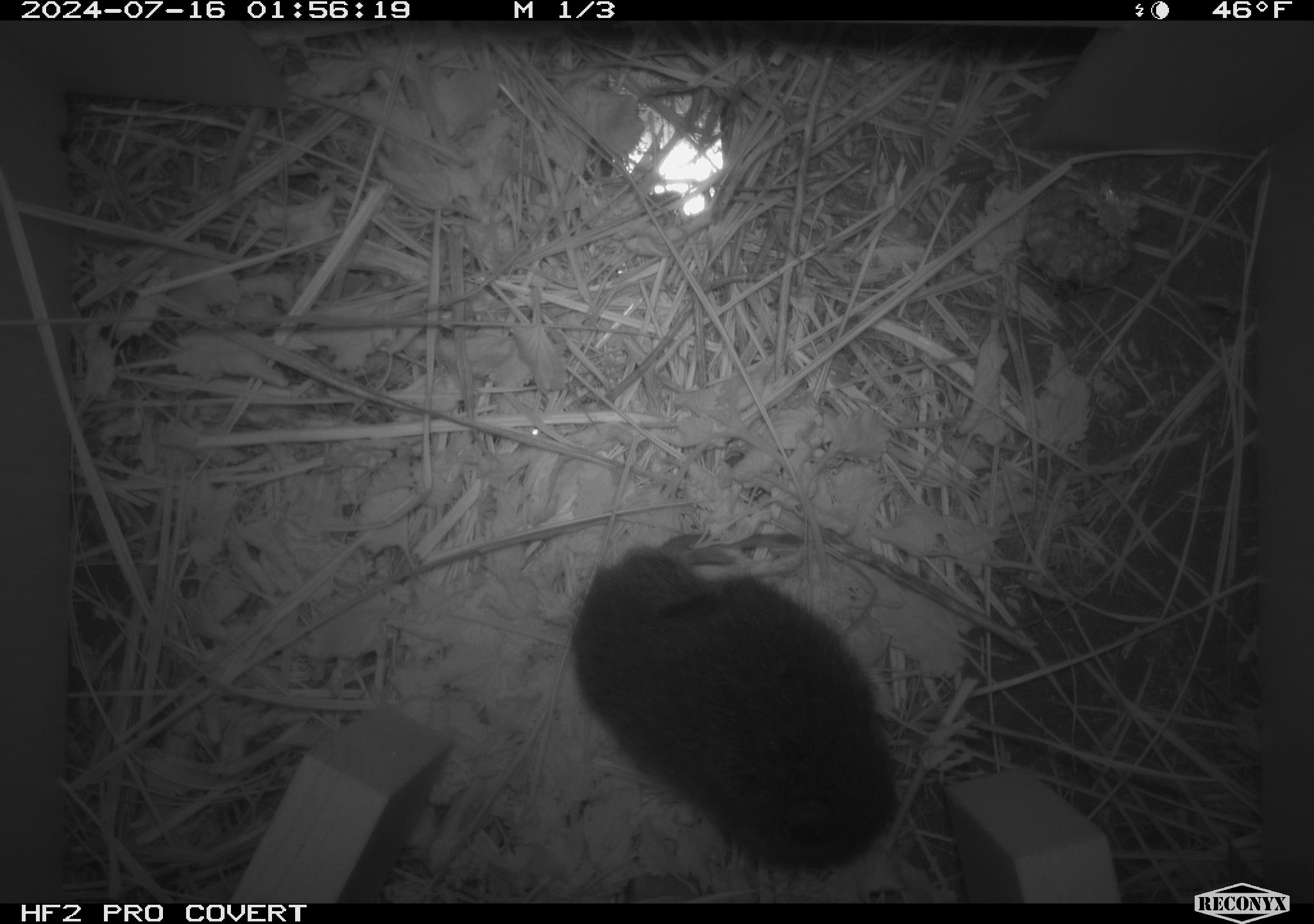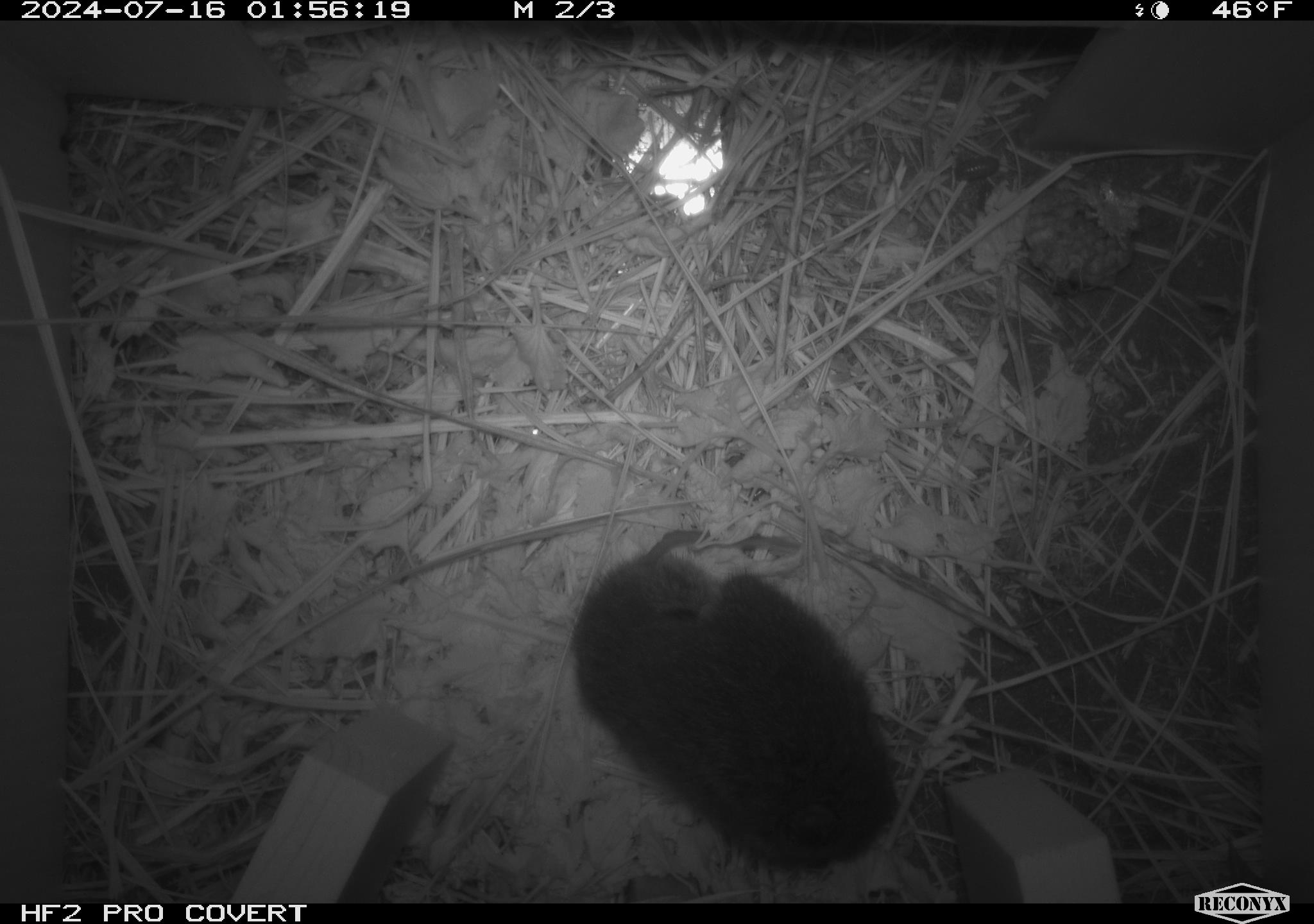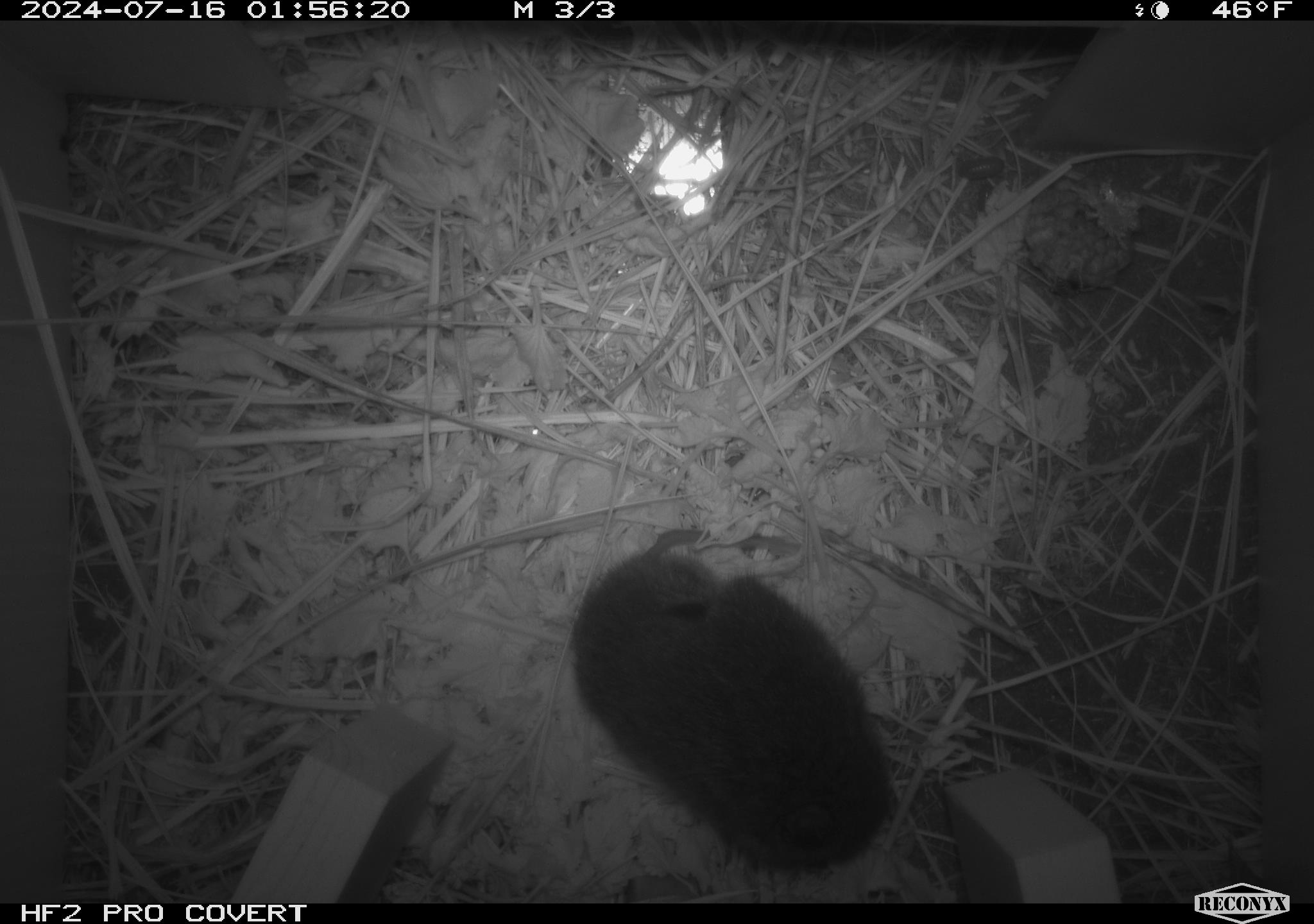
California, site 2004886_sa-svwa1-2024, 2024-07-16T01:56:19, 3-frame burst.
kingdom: Animalia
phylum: Arthropoda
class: Insecta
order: Hymenoptera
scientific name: Hymenoptera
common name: ants, bees, wasps, and sawflies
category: hymenoptera order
Hymenoptera order (ants, bees, wasps, and sawflies) (Hymenoptera).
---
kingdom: Animalia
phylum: Chordata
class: Mammalia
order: Rodentia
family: Cricetidae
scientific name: Arvicolinae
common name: voles, lemmings, and muskrats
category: arvicolinae subfamily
Arvicolinae subfamily (voles, lemmings, and muskrats) (Arvicolinae).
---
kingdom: Animalia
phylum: Arthropoda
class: Malacostraca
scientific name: Malacostraca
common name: amphipods, crabs, isopods, krill, lobsters and shrimps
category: malacostracan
Malacostracan (amphipods, crabs, isopods, krill, lobsters and shrimps) (Malacostraca).